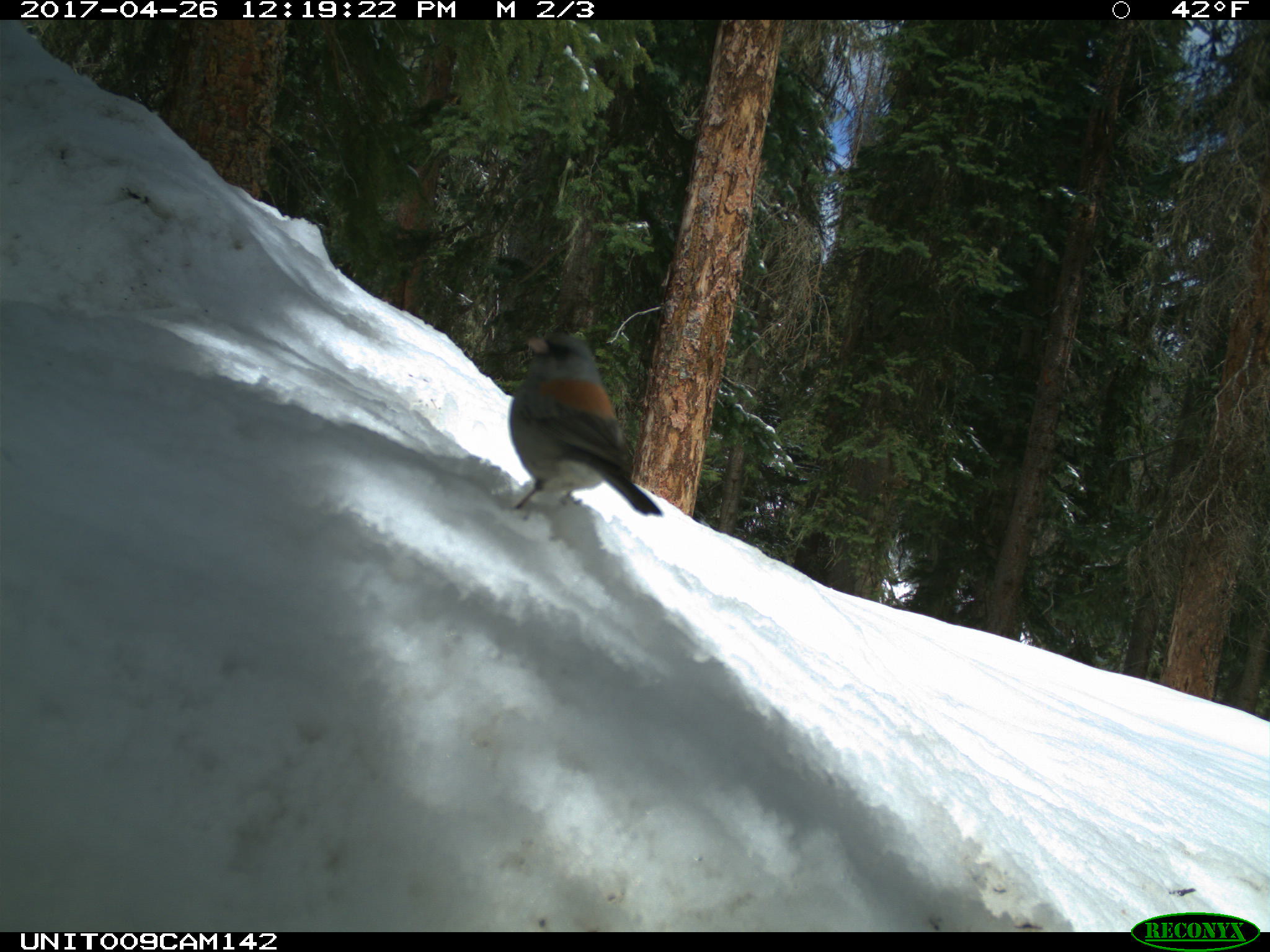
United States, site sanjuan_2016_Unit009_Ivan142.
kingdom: Animalia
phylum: Chordata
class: Aves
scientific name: Aves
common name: birds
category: unidentified bird